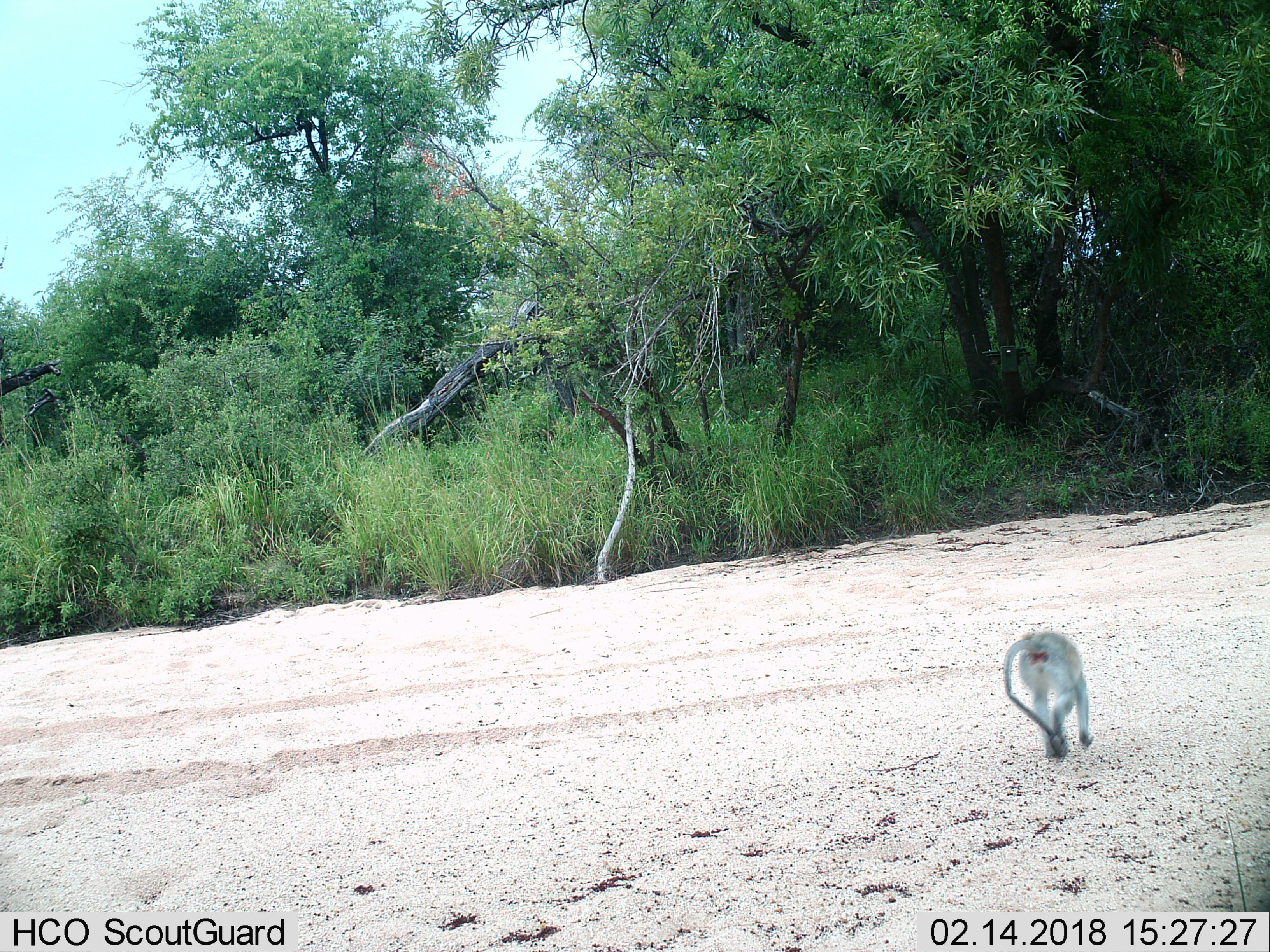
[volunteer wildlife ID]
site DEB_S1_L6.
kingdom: Animalia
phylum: Chordata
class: Mammalia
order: Primates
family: Cercopithecidae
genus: Chlorocebus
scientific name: Chlorocebus pygerythrus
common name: vervet monkey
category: monkeyvervet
Monkeyvervet (vervet monkey) (Chlorocebus pygerythrus), count 1. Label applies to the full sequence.